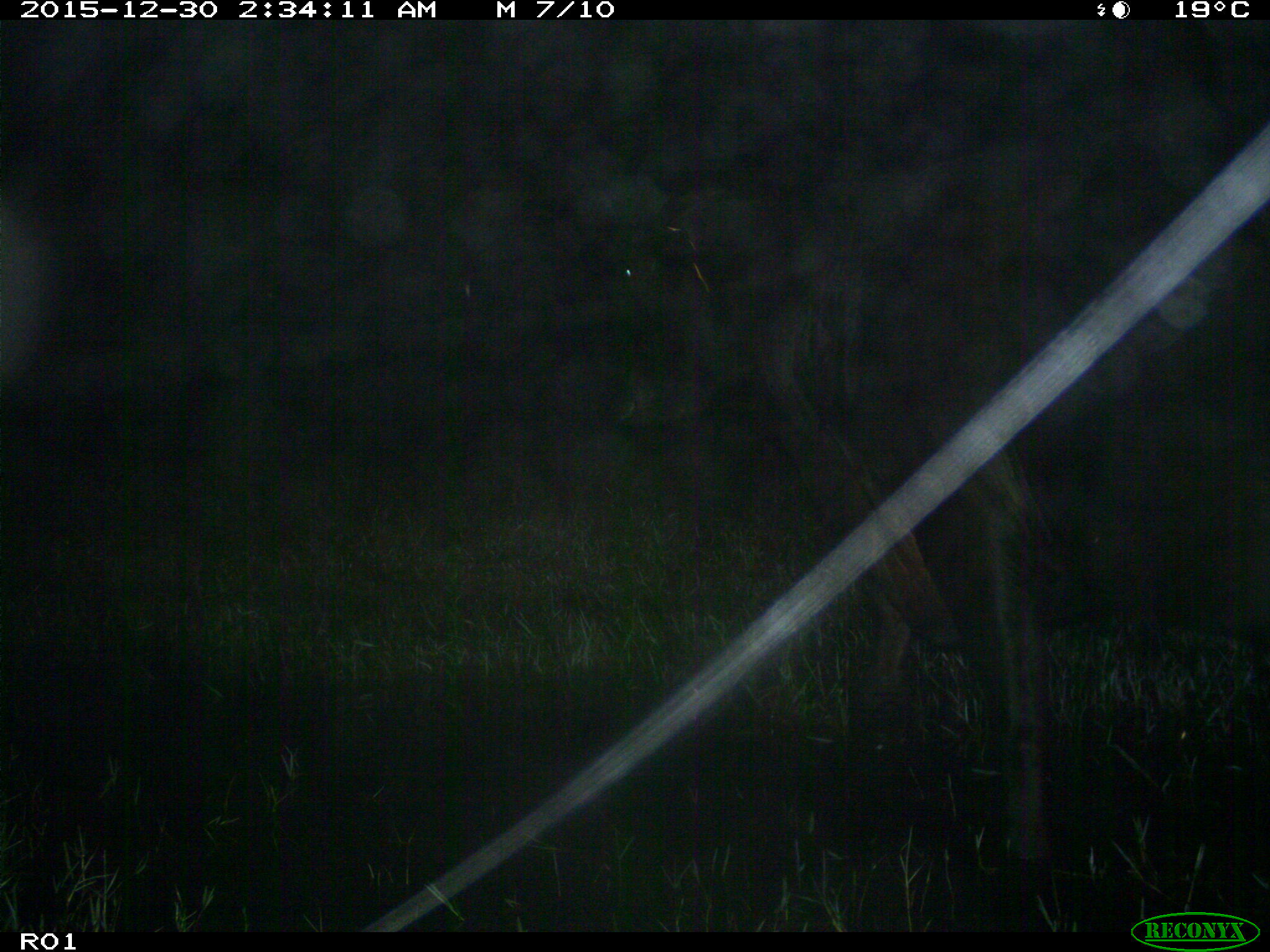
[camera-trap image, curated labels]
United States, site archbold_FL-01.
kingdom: Animalia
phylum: Chordata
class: Mammalia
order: Artiodactyla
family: Bovidae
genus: Bos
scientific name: Bos taurus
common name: domestic cow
Bos taurus (domestic cow).